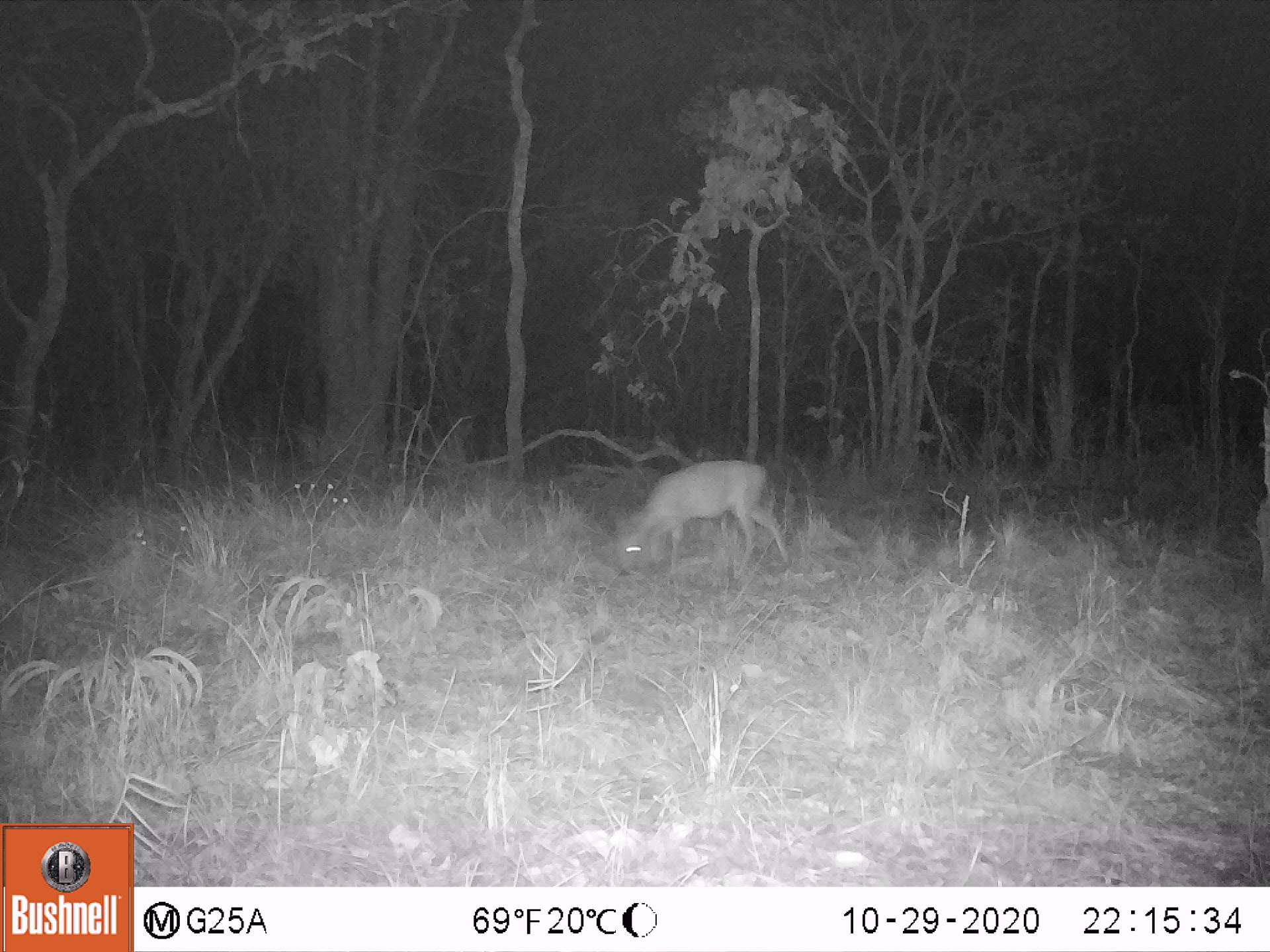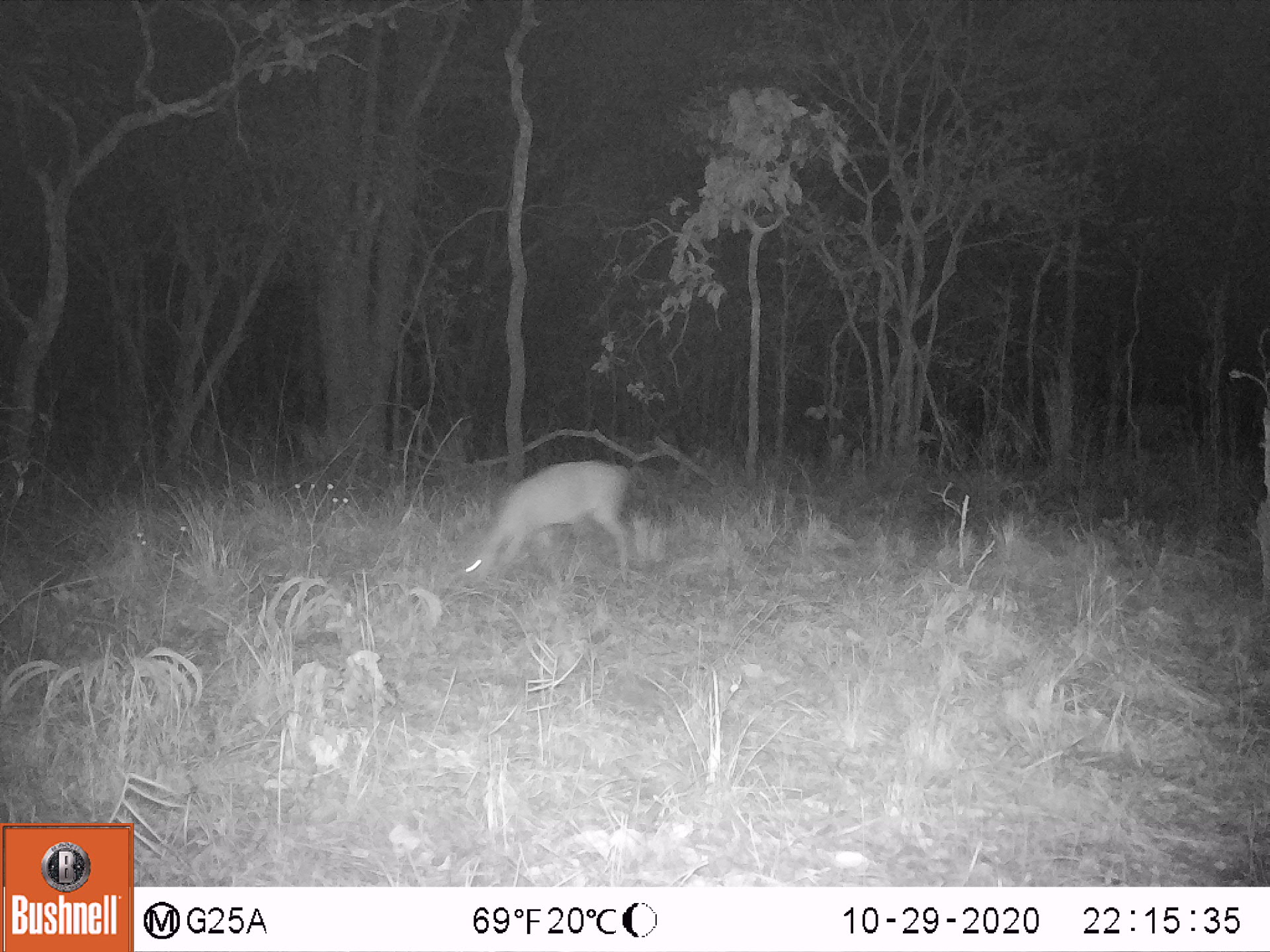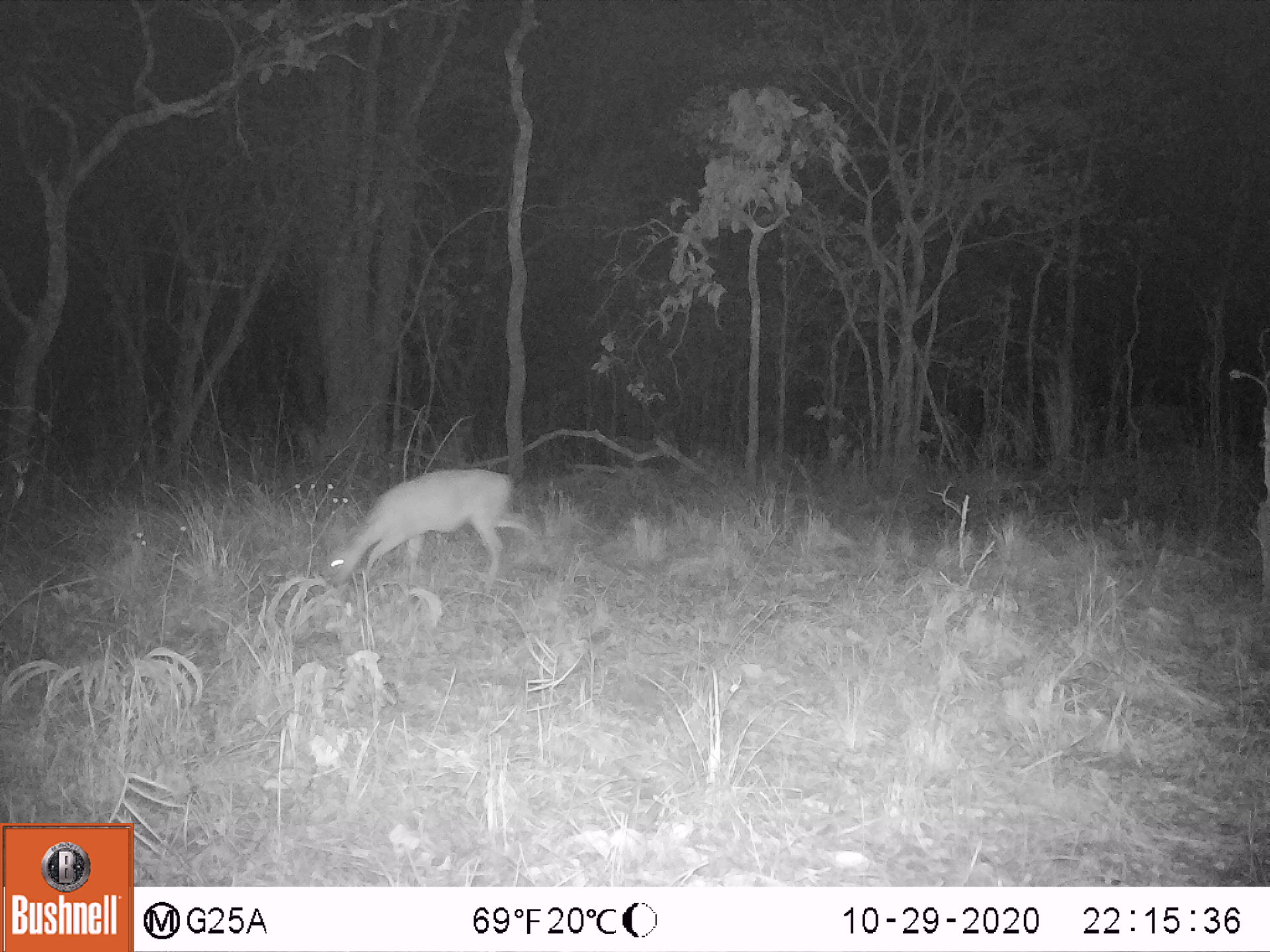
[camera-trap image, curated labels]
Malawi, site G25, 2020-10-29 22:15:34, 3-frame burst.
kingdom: Animalia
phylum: Chordata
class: Mammalia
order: Artiodactyla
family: Bovidae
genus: Sylvicapra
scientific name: Sylvicapra grimmia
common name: common duiker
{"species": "common duiker (Sylvicapra grimmia)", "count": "1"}